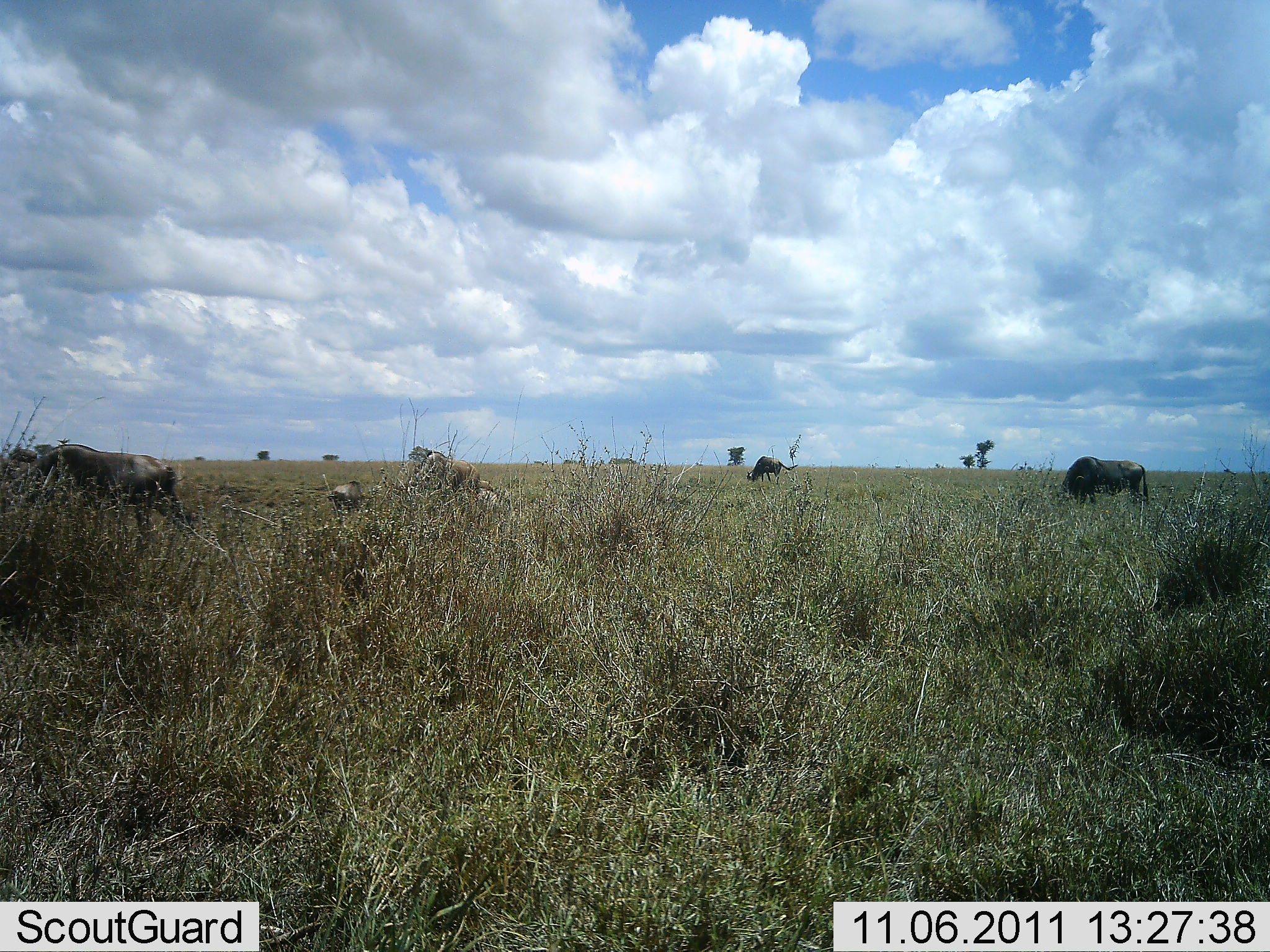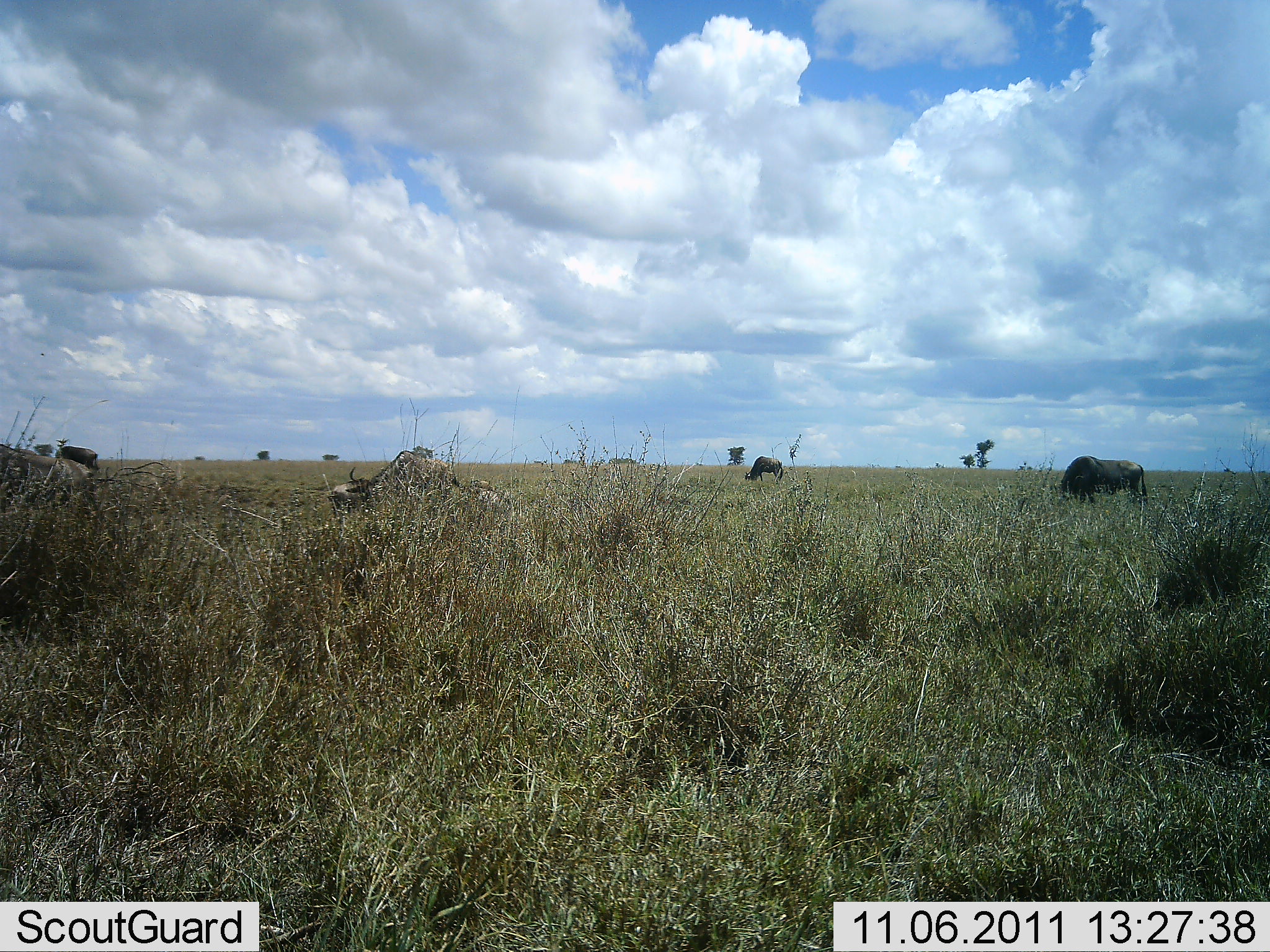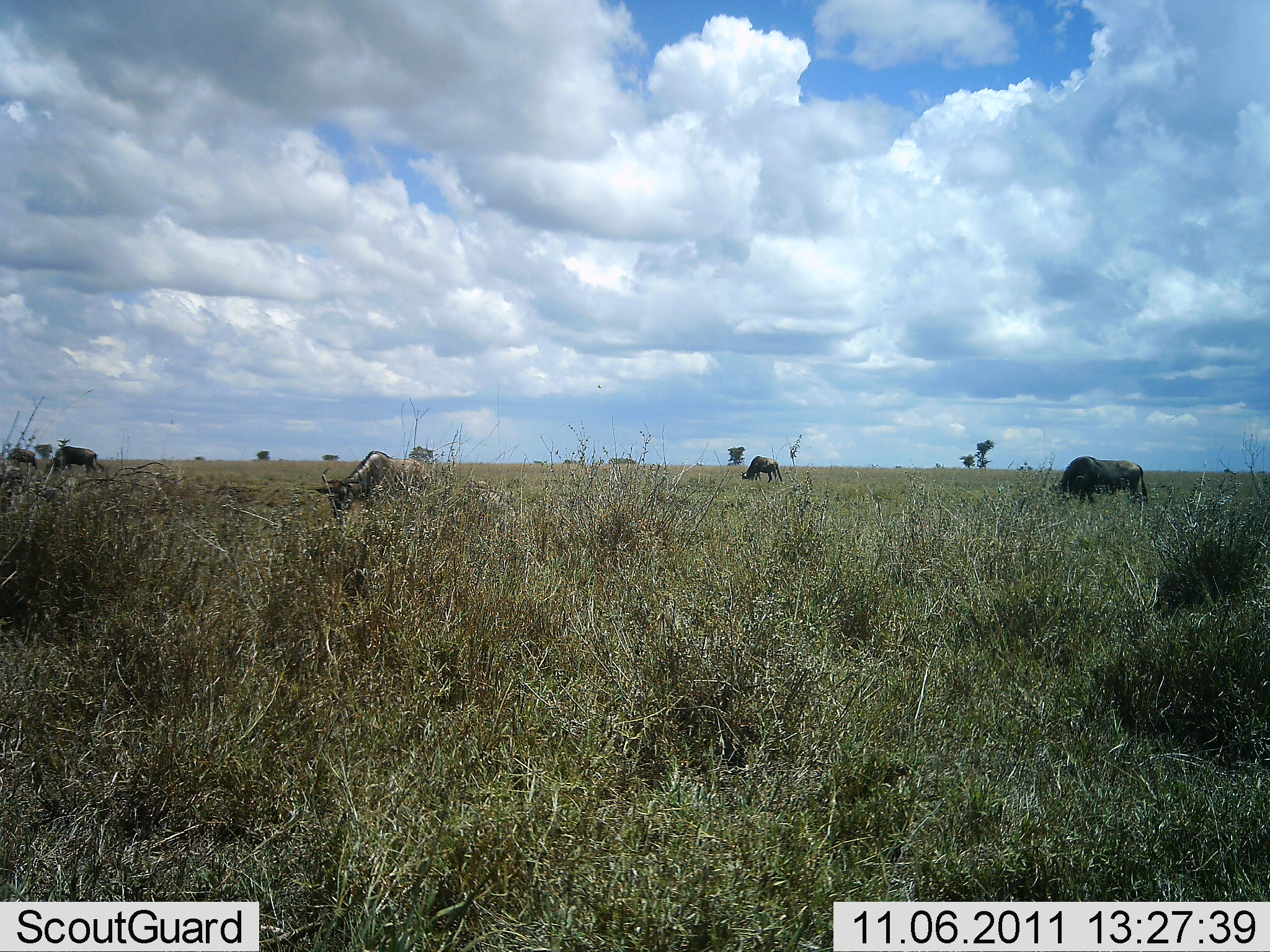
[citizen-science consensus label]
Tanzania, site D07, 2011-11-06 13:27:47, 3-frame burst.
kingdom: Animalia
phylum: Chordata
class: Mammalia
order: Artiodactyla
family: Bovidae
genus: Connochaetes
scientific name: Connochaetes taurinus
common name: blue wildebeest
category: wildebeest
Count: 6.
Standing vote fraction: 50%.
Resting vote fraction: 8%.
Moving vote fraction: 33%.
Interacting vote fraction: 0%.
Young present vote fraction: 0%.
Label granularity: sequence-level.